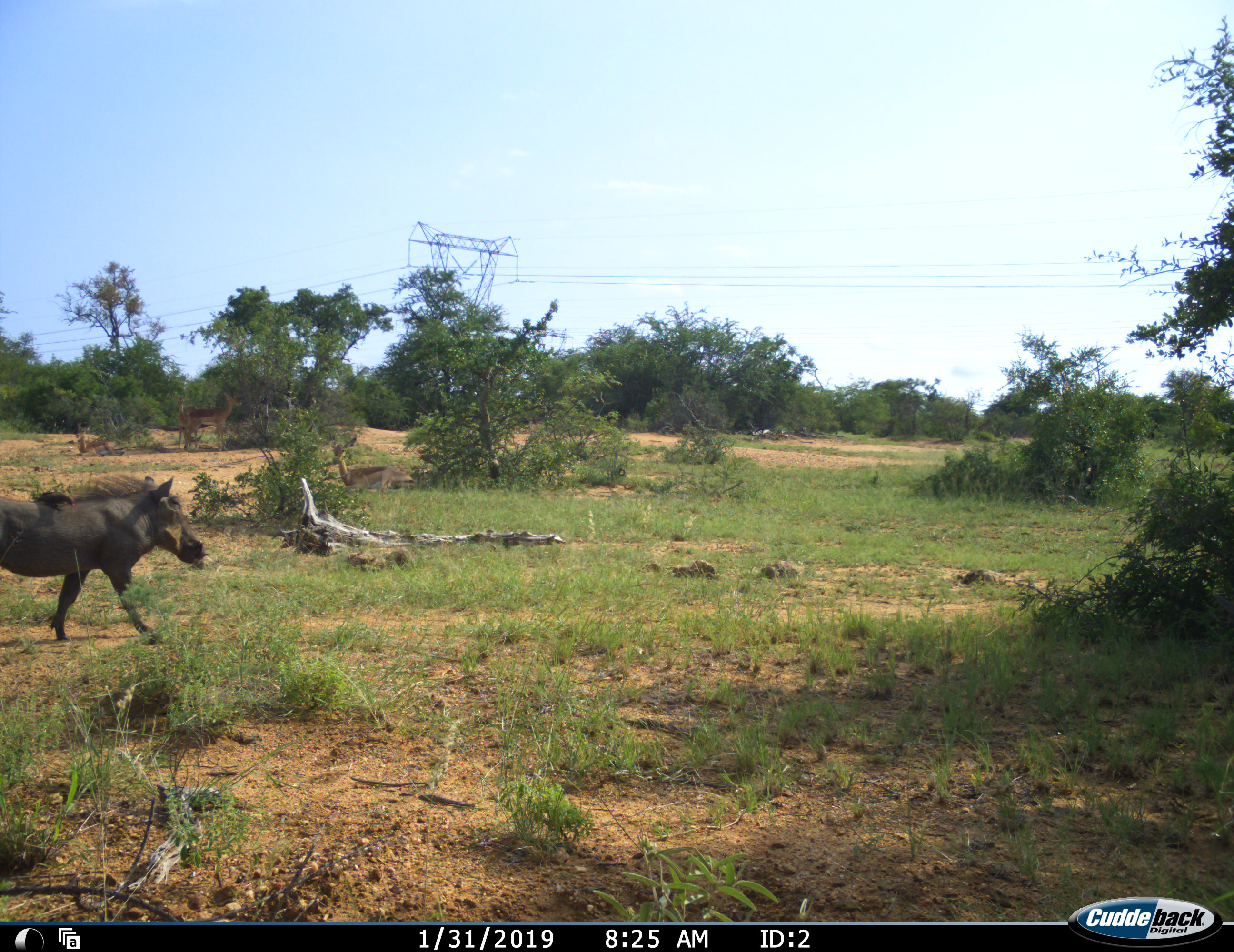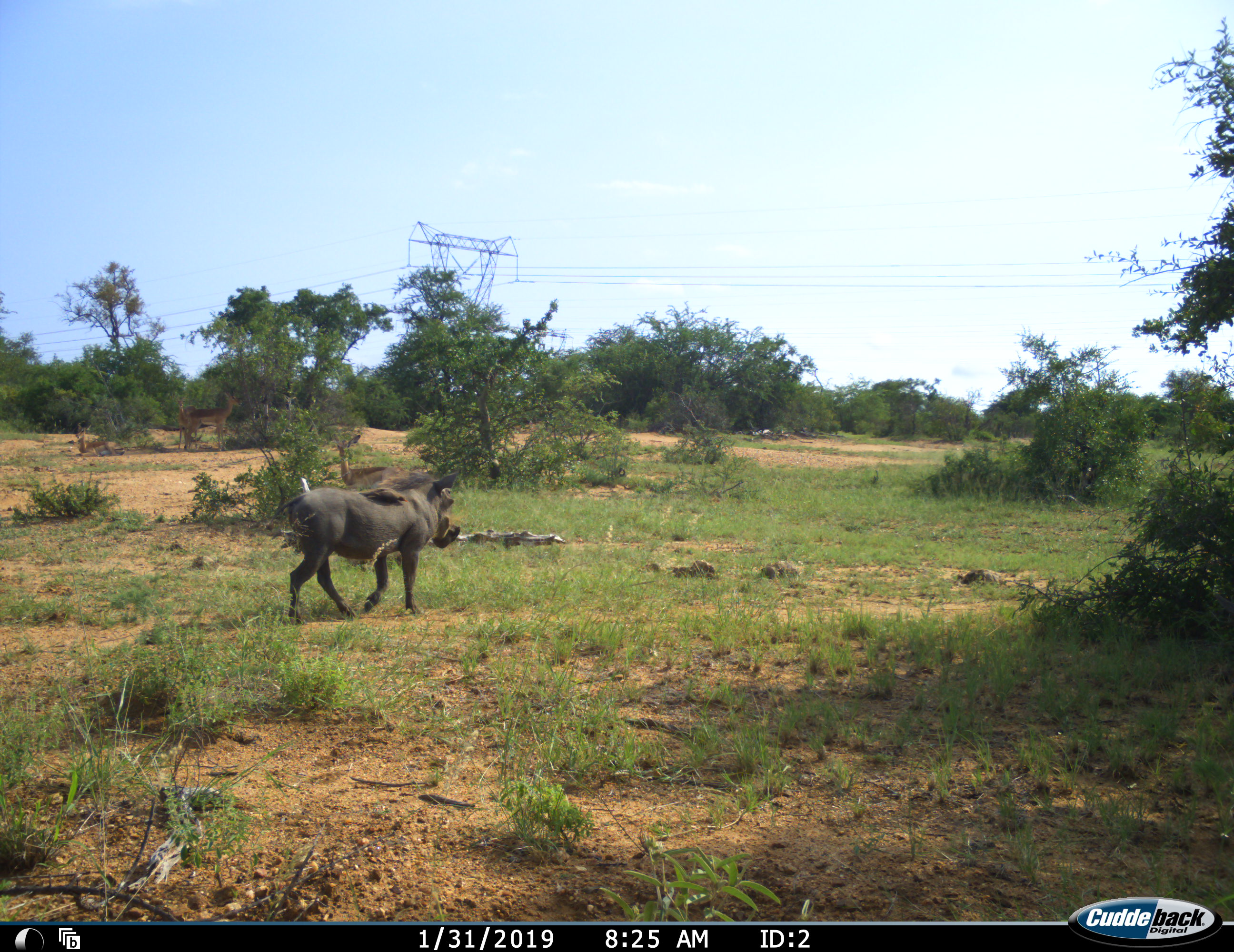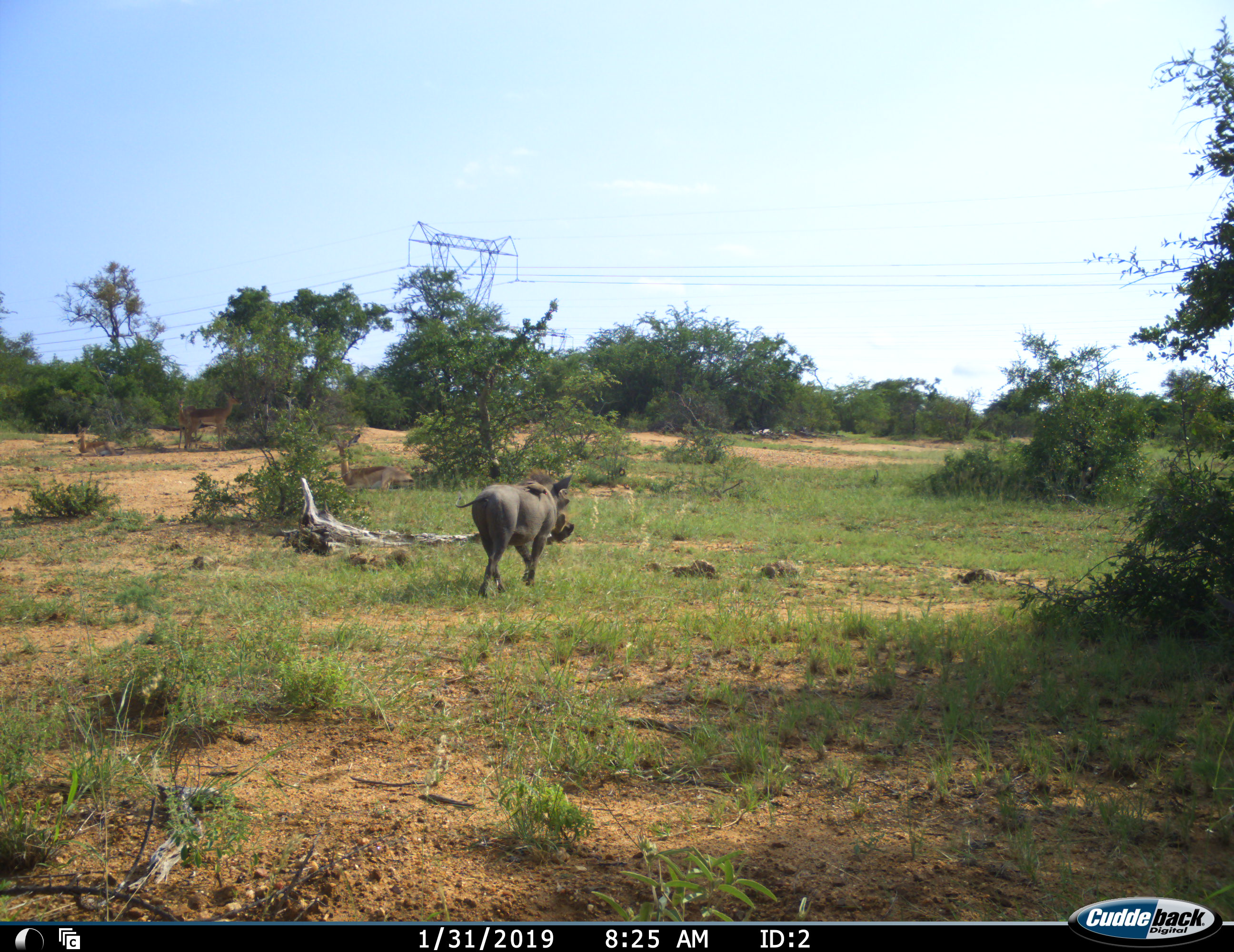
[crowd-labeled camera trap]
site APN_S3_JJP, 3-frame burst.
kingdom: Animalia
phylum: Chordata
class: Mammalia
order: Artiodactyla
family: Suidae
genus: Phacochoerus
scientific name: Phacochoerus africanus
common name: warthog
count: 1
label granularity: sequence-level